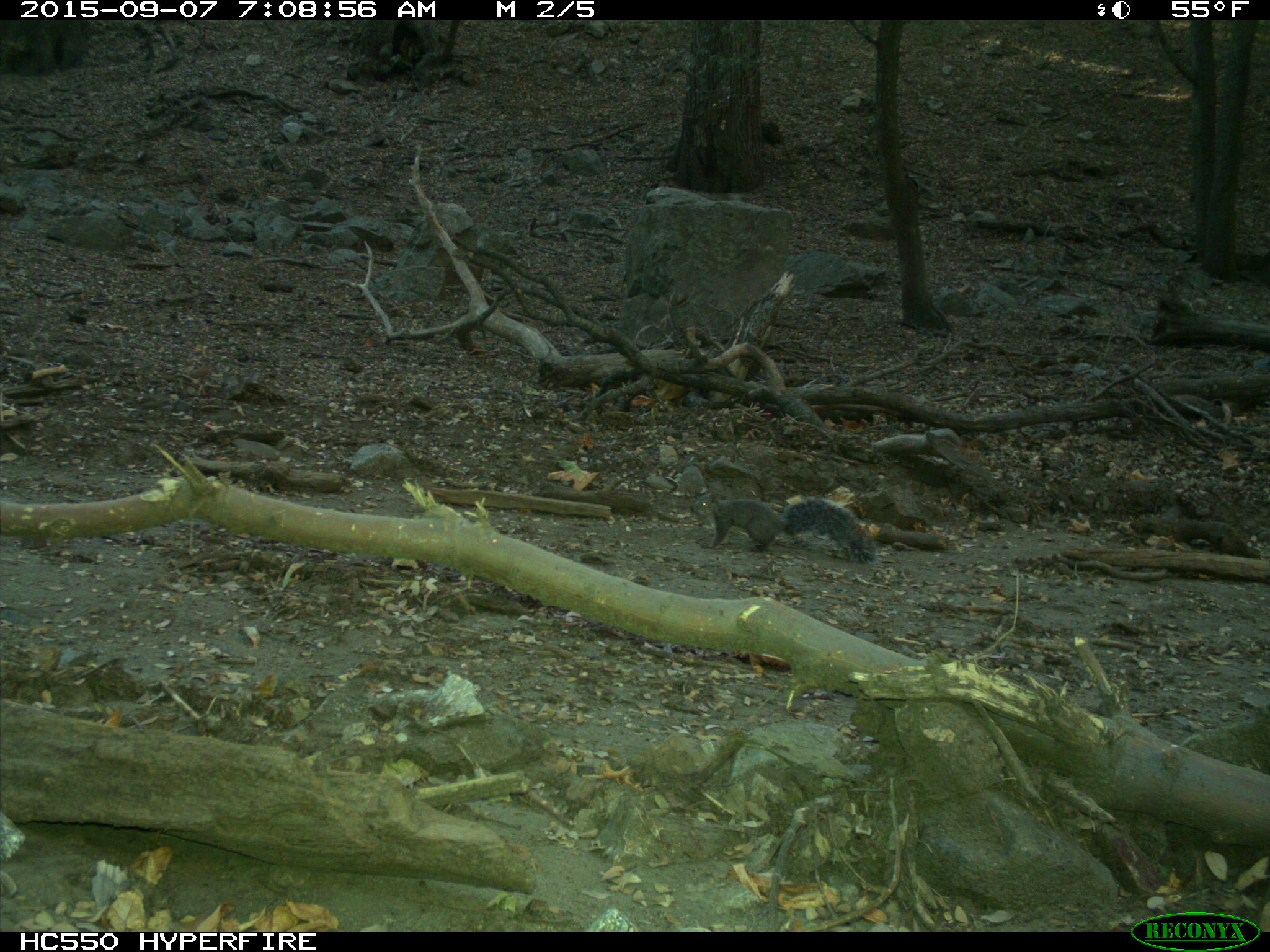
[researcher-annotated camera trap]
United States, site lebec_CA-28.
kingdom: Animalia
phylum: Chordata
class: Mammalia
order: Rodentia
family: Sciuridae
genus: Sciurus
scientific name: Sciurus carolinensis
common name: eastern gray squirrel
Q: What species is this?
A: Sciurus carolinensis (eastern gray squirrel).